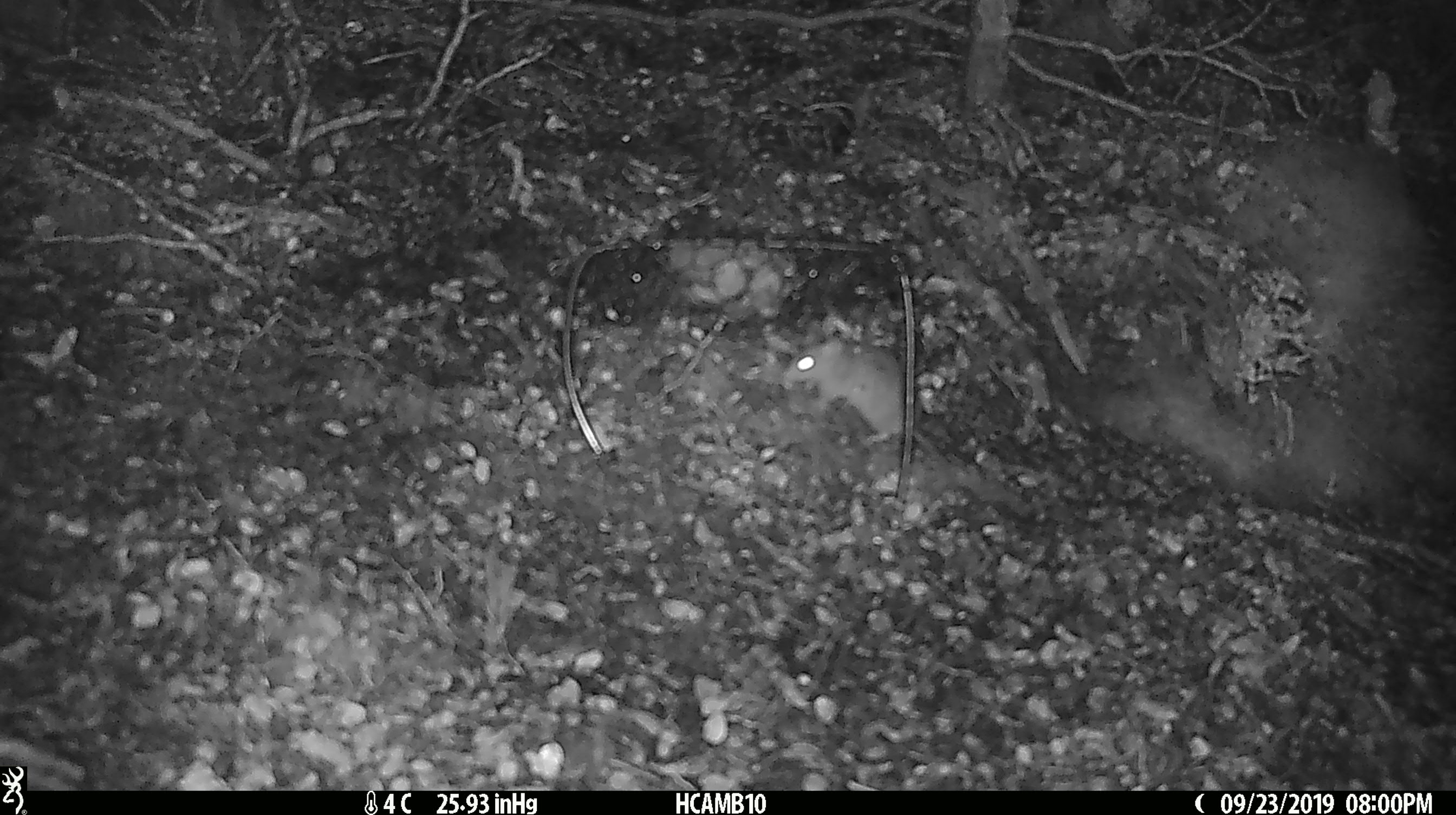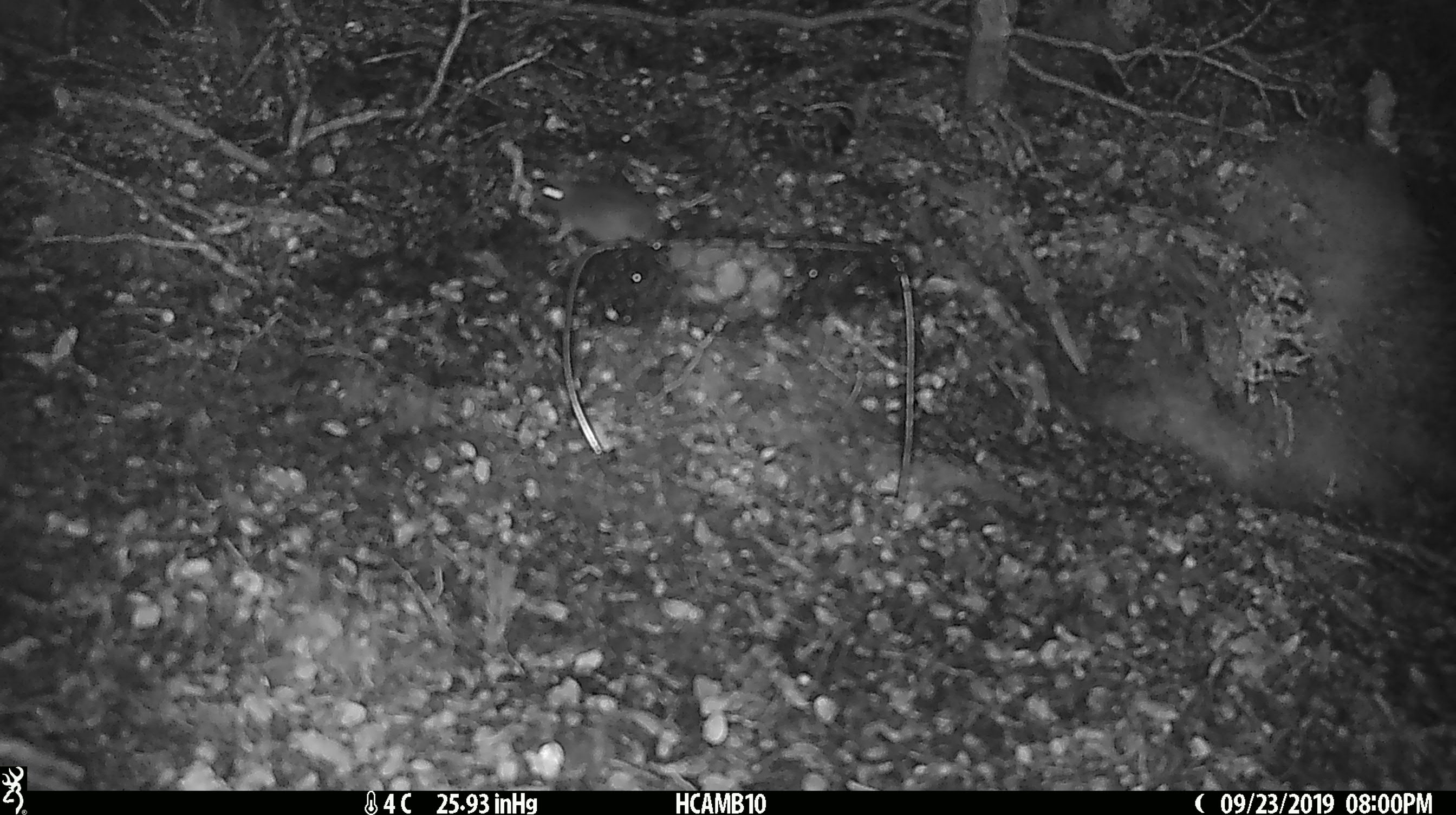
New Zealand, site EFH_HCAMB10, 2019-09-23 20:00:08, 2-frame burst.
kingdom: Animalia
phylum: Chordata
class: Mammalia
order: Rodentia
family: Muridae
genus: Mus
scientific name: Mus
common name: mouse